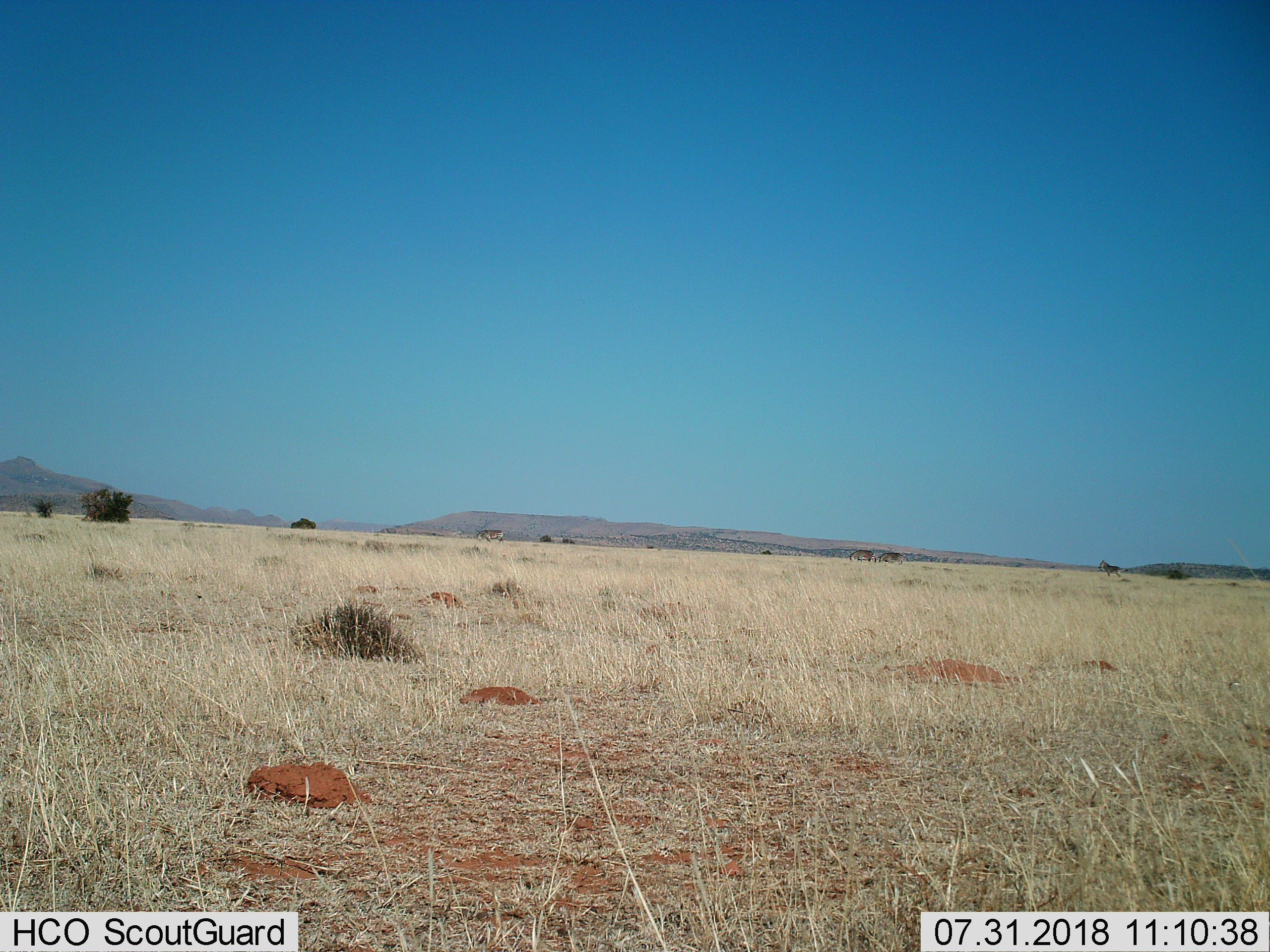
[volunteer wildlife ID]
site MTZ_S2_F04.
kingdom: Animalia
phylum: Chordata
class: Mammalia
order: Perissodactyla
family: Equidae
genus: Equus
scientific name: Equus zebra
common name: mountain zebra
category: zebramountain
Zebramountain (mountain zebra) (Equus zebra), count 4. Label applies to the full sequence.